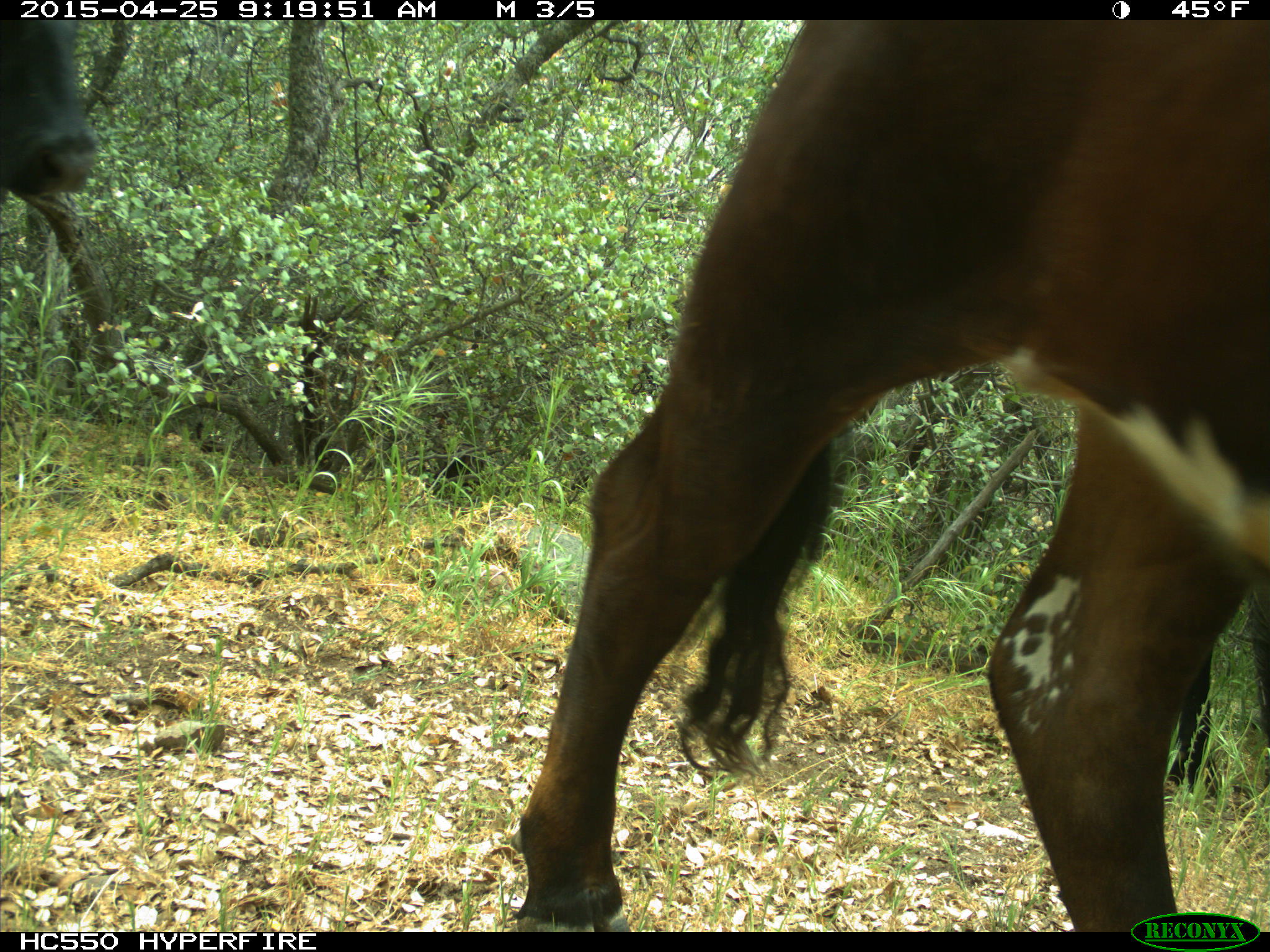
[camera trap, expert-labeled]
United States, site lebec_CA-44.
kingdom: Animalia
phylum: Chordata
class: Mammalia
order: Artiodactyla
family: Suidae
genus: Sus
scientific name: Sus scrofa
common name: wild boar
Sus scrofa (wild boar).